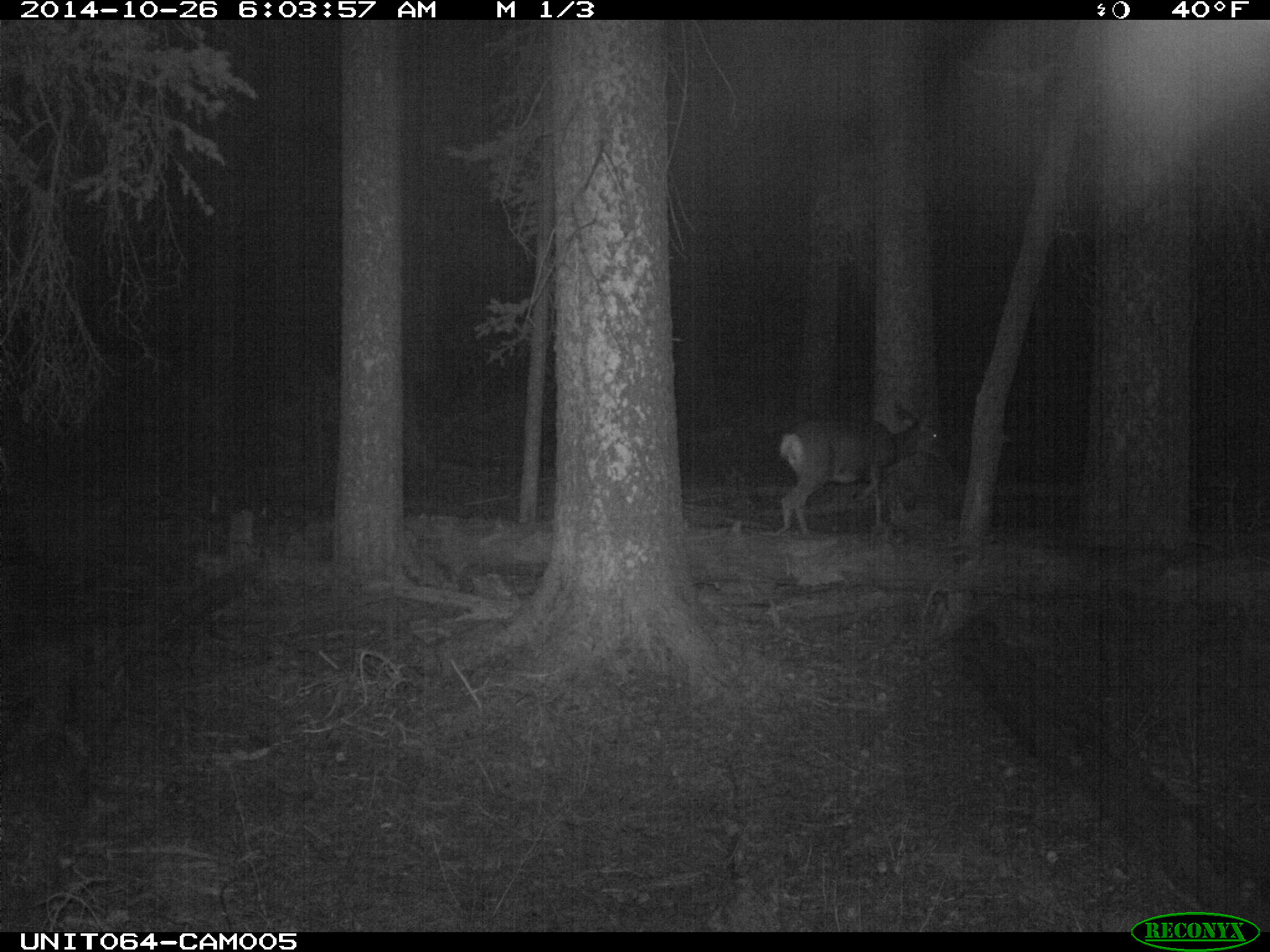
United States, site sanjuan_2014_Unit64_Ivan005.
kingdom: Animalia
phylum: Chordata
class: Mammalia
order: Artiodactyla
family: Cervidae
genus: Odocoileus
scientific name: Odocoileus hemionus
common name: mule deer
Odocoileus hemionus (mule deer).